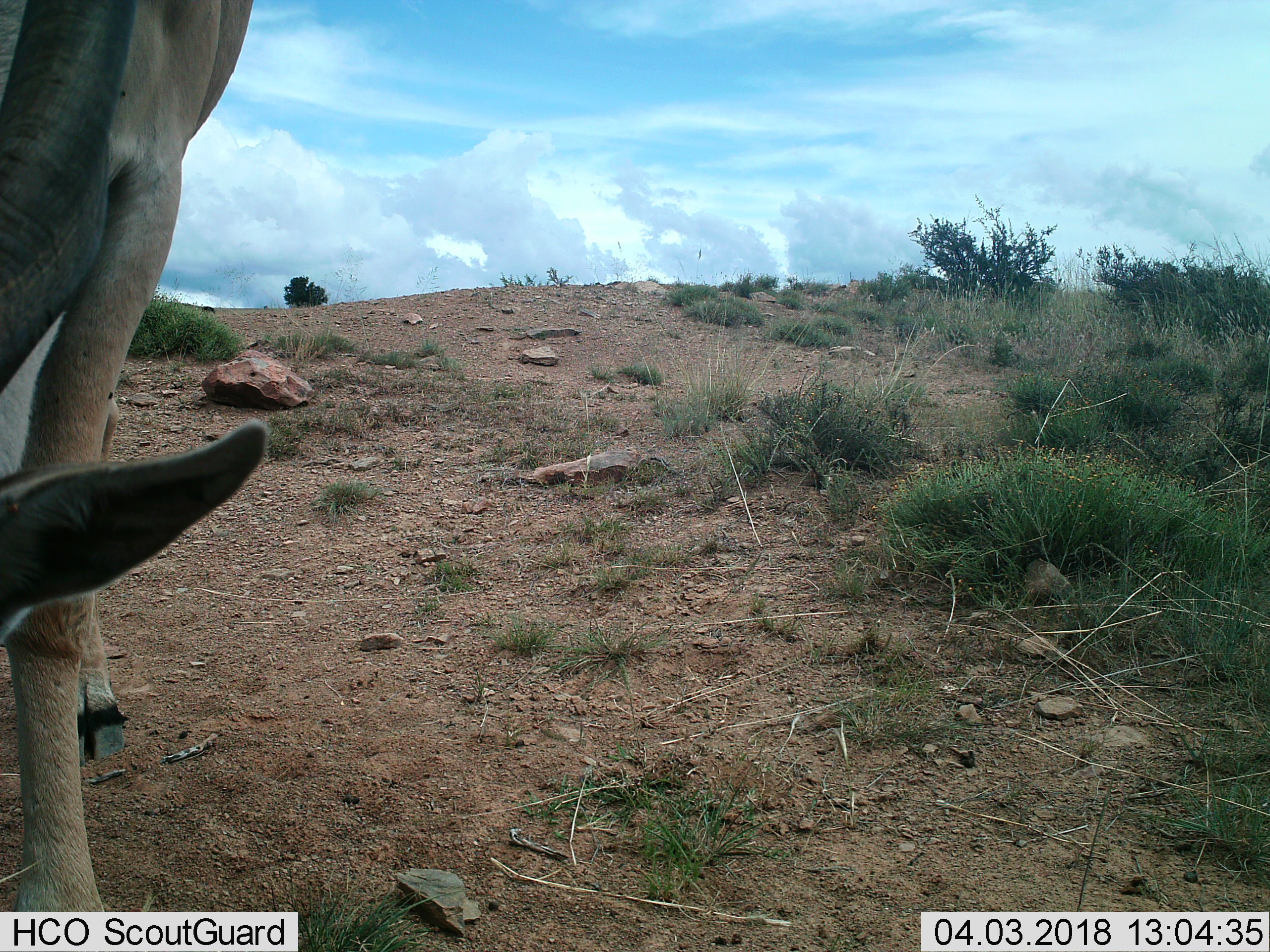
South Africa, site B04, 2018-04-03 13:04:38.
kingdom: Animalia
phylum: Chordata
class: Mammalia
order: Artiodactyla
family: Bovidae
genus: Antidorcas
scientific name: Antidorcas marsupialis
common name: springbok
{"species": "springbok (Antidorcas marsupialis)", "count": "1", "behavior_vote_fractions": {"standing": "67%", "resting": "0%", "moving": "0%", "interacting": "0%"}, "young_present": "0%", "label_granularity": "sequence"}